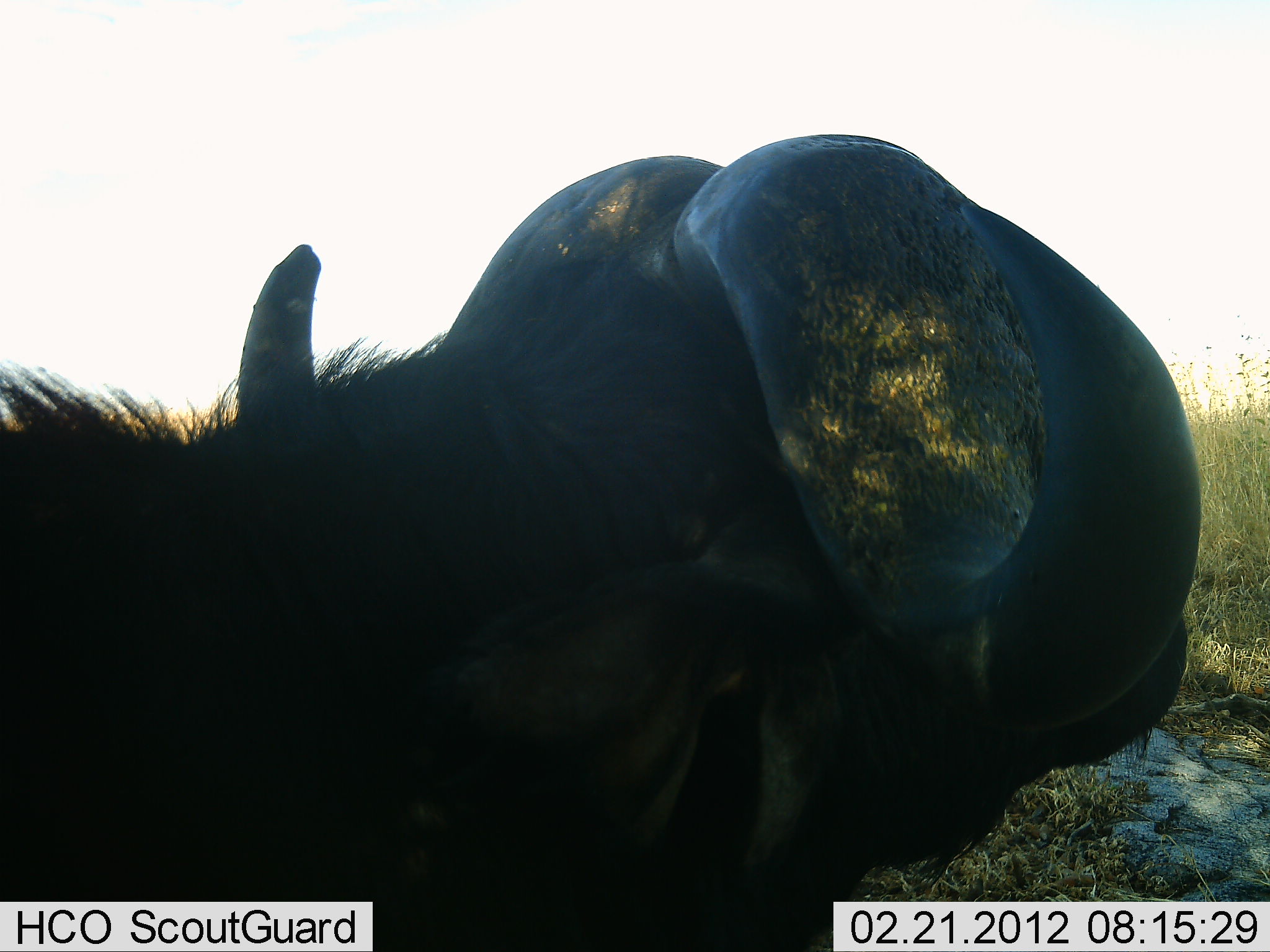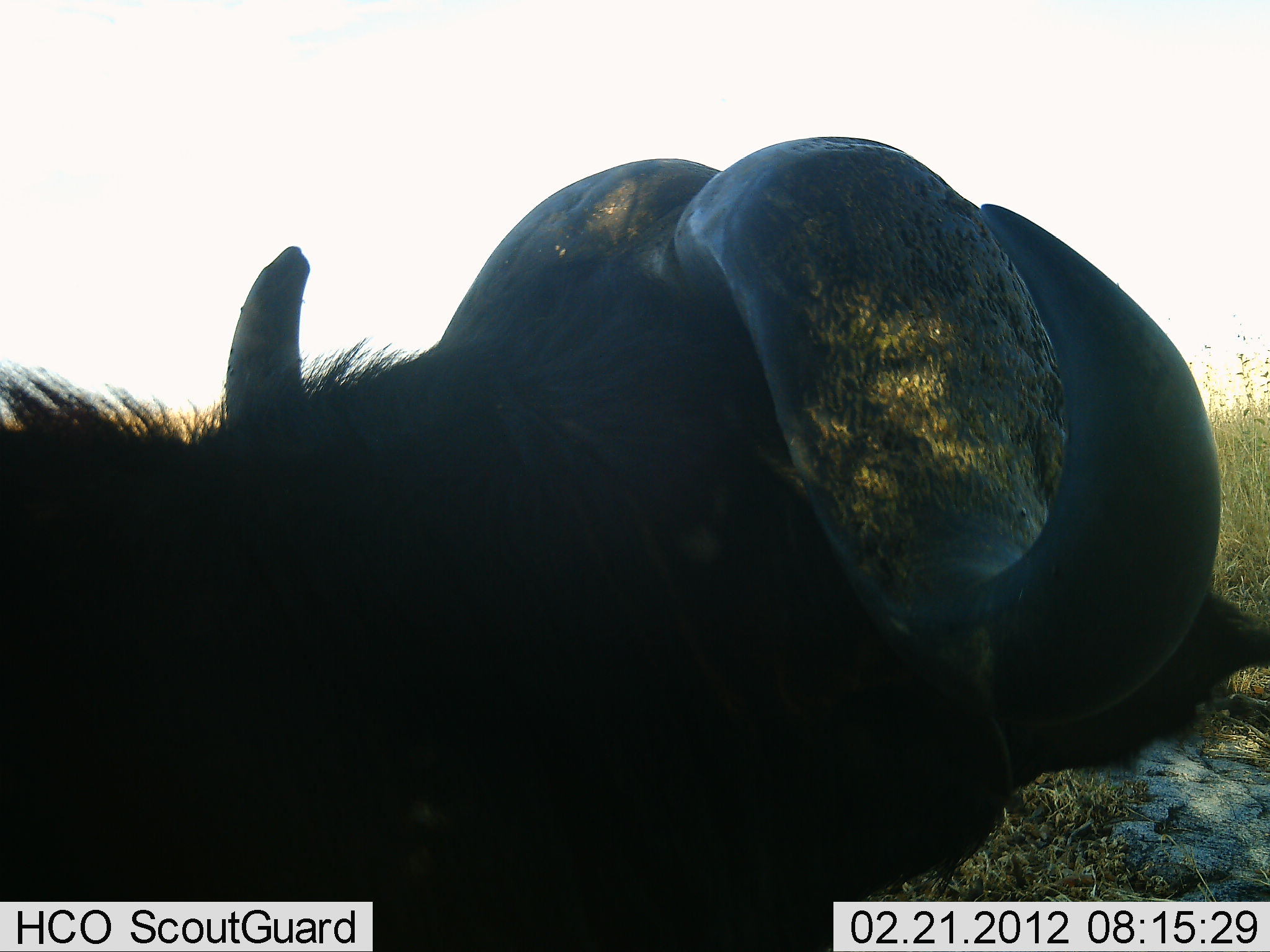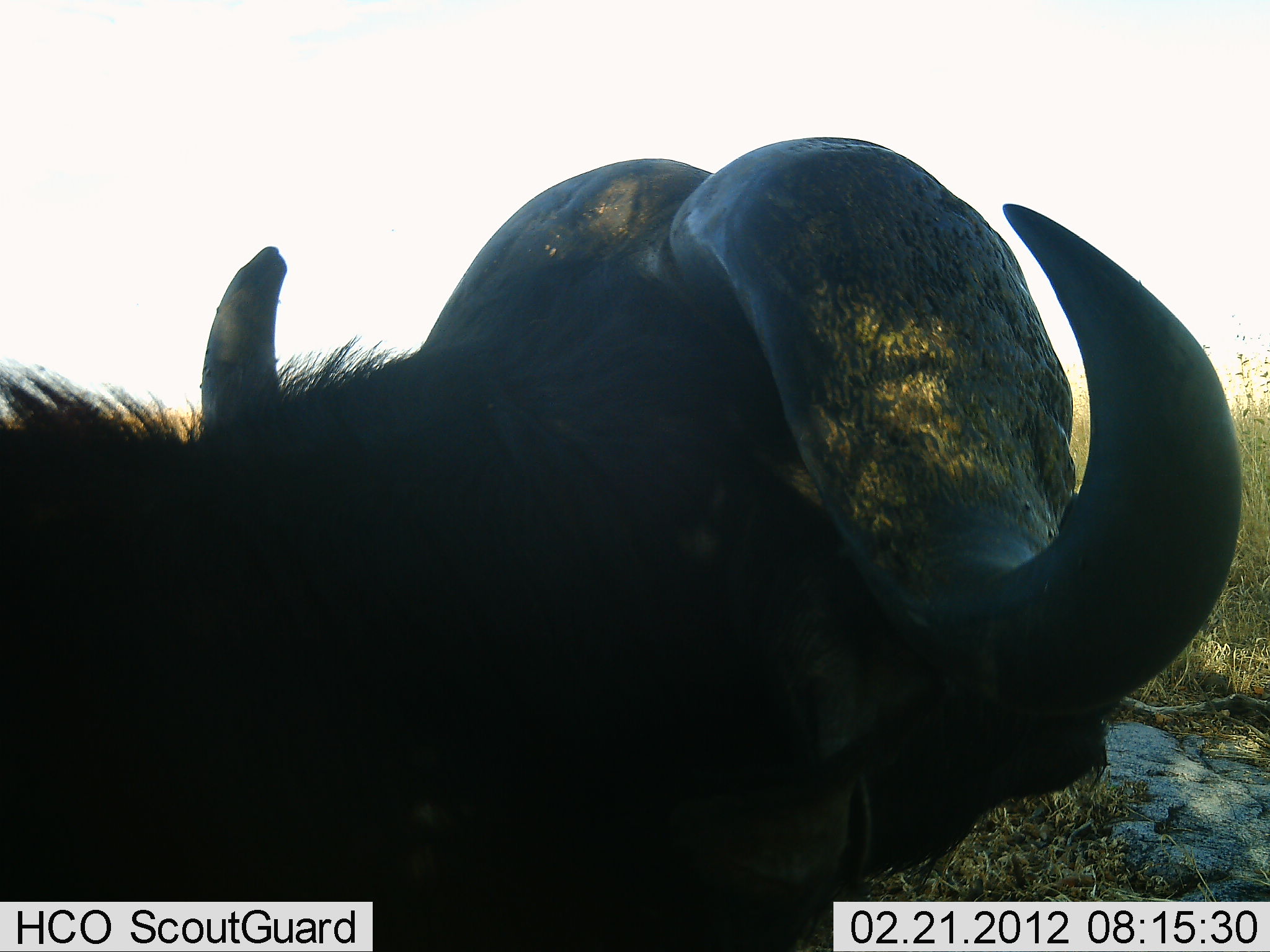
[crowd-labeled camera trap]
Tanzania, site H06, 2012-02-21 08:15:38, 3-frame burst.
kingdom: Animalia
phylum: Chordata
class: Mammalia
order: Artiodactyla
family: Bovidae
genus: Syncerus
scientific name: Syncerus caffer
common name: cape buffalo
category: buffalo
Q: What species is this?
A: Buffalo (cape buffalo) (Syncerus caffer).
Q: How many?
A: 1.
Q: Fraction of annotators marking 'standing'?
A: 50%.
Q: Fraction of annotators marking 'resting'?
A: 50%.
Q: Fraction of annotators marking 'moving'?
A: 0%.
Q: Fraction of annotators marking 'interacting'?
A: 0%.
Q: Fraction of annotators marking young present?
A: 0%.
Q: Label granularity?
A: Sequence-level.